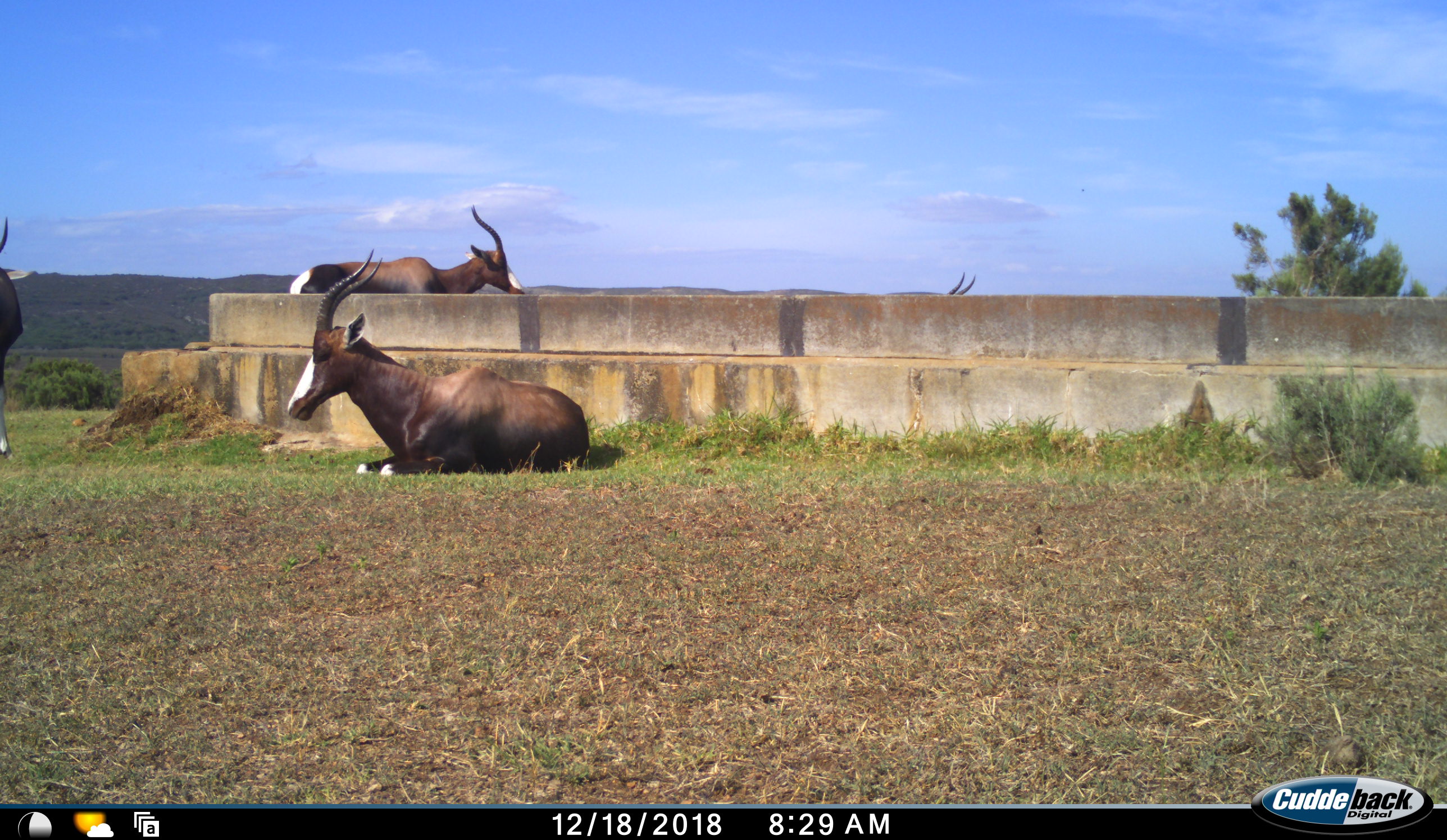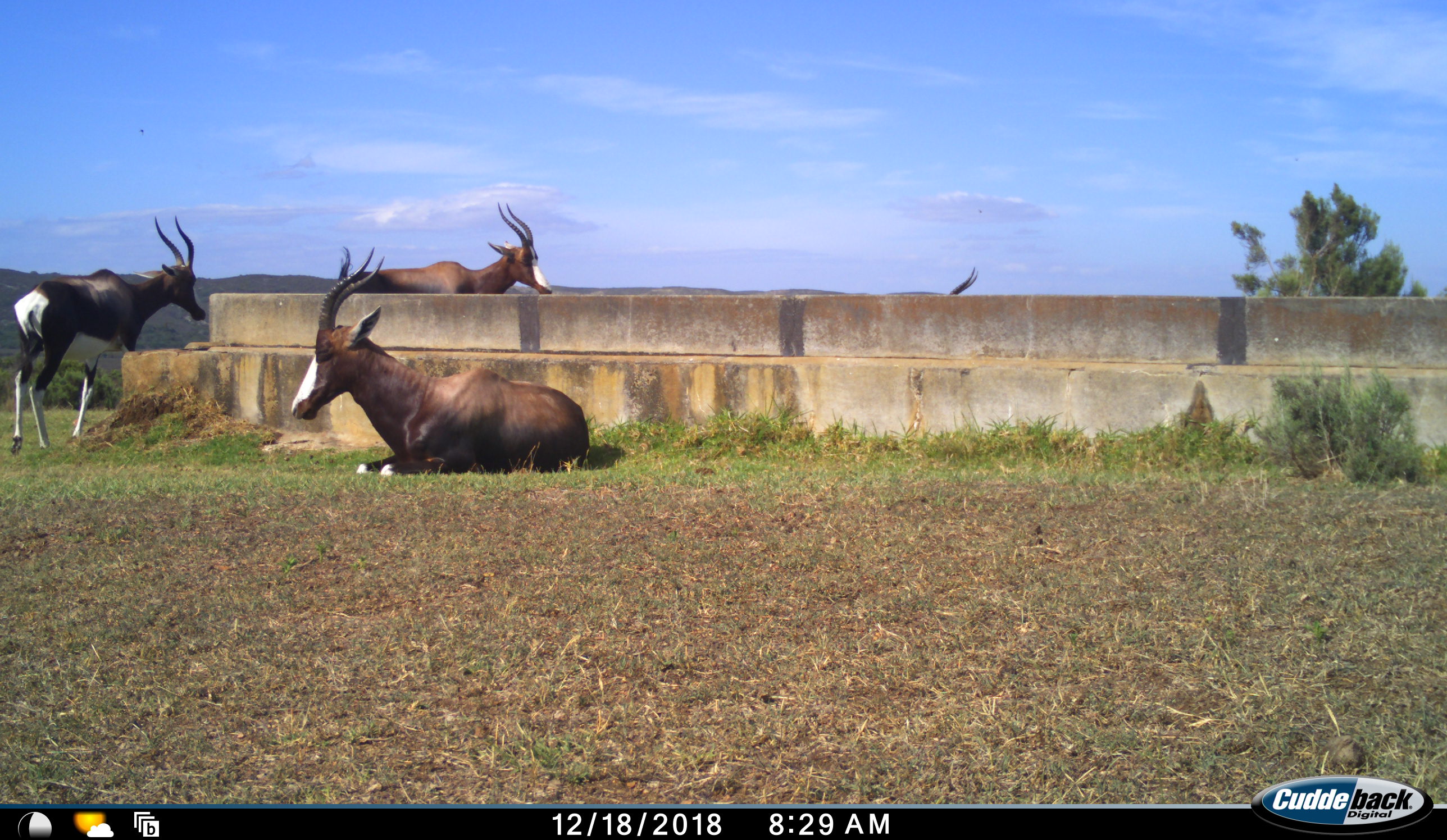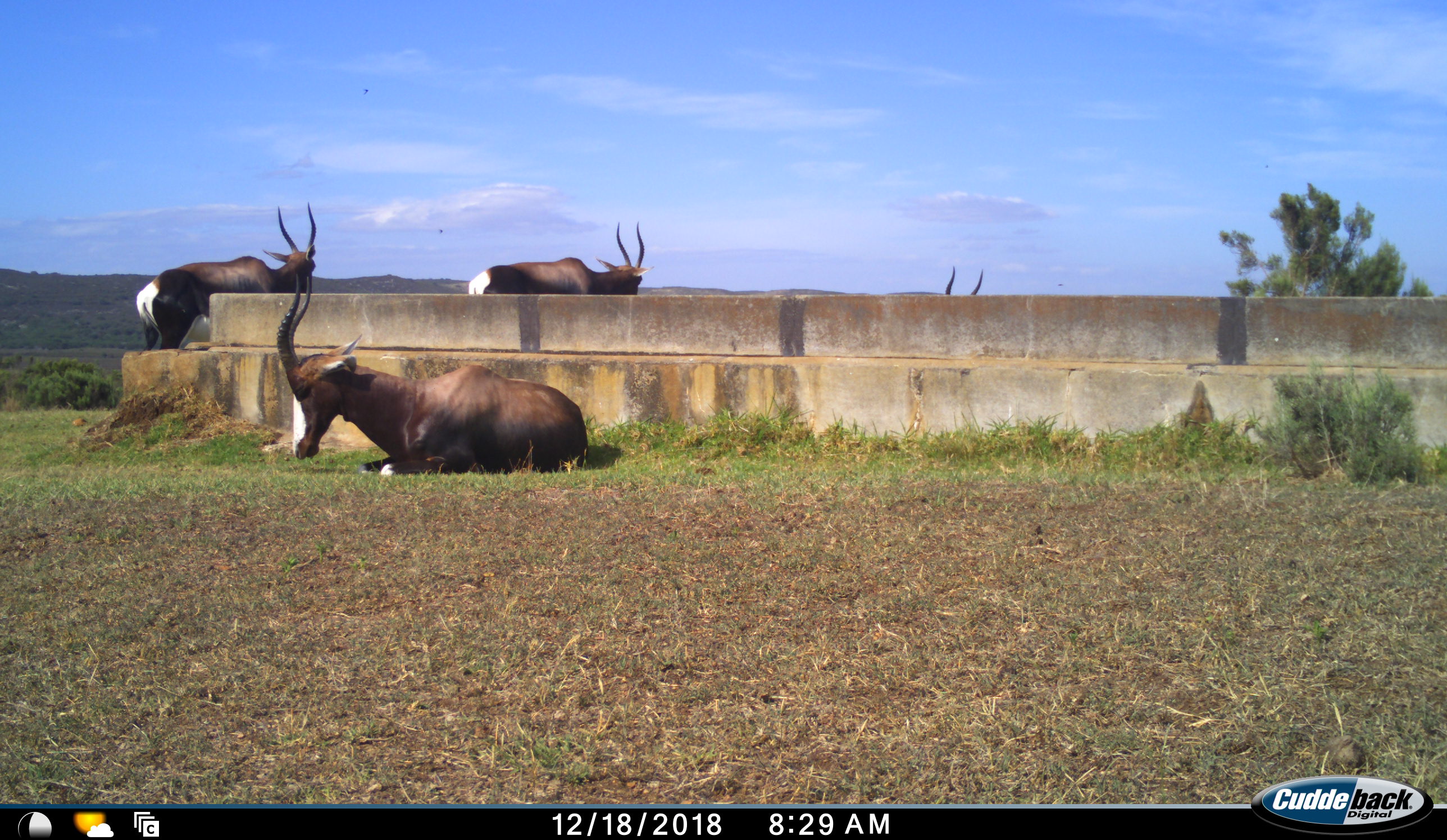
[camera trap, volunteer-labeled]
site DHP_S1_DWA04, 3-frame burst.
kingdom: Animalia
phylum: Chordata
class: Mammalia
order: Artiodactyla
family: Bovidae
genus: Damaliscus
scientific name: Damaliscus pygargus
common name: bontebok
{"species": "bontebok (Damaliscus pygargus)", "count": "4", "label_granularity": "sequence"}